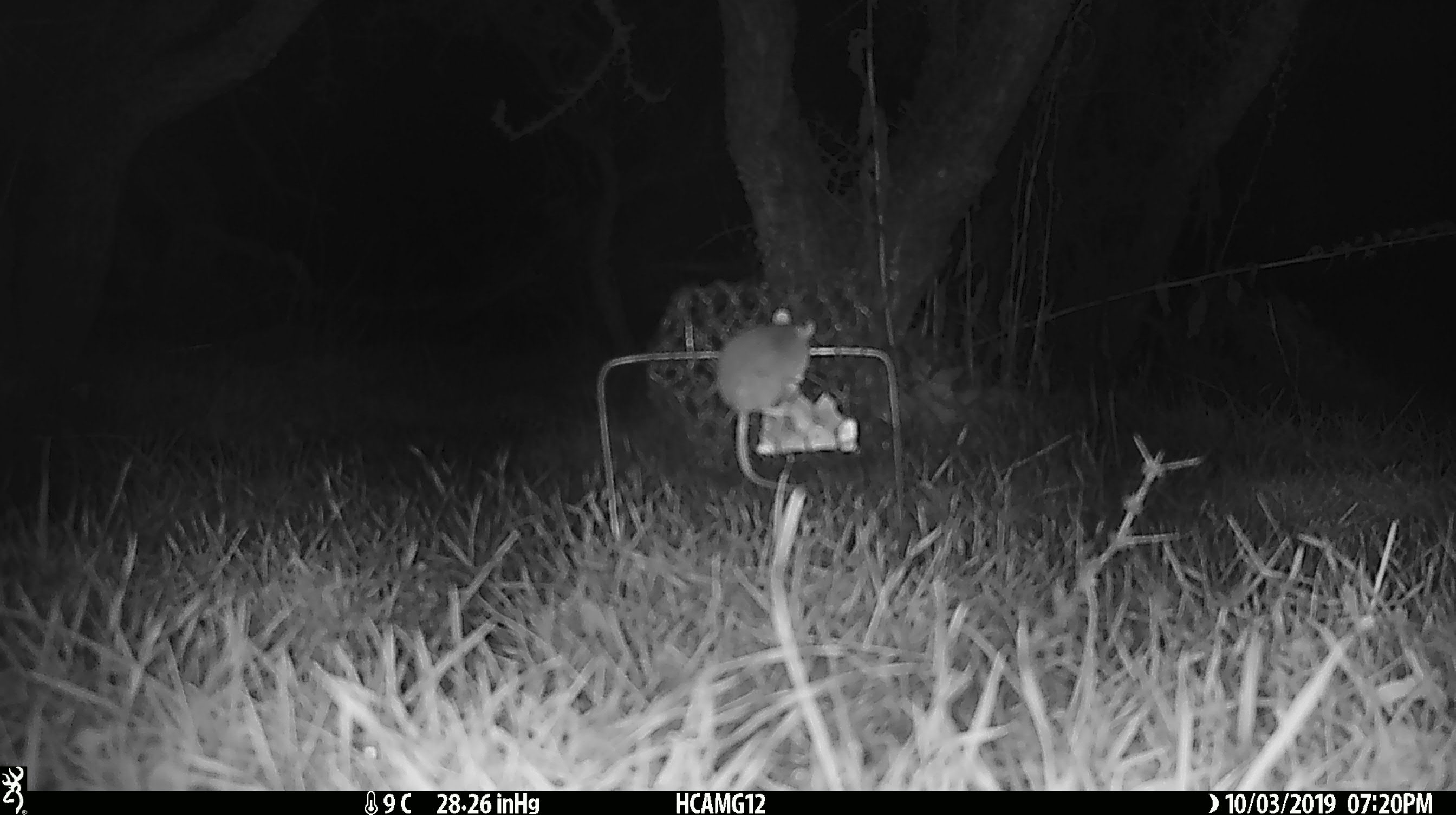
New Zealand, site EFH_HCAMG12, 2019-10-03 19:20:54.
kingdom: Animalia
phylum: Chordata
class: Mammalia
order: Rodentia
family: Muridae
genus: Mus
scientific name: Mus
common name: mouse